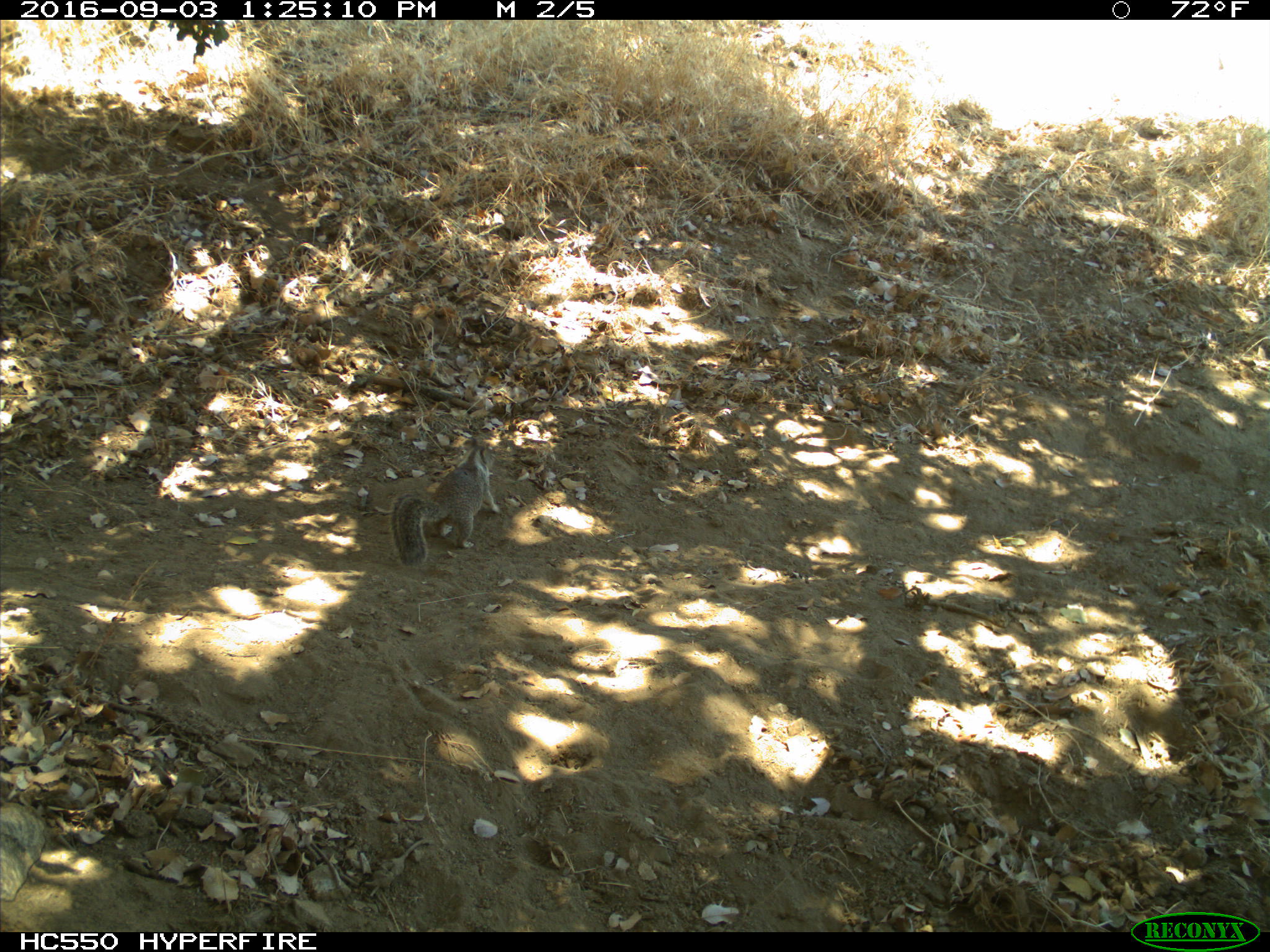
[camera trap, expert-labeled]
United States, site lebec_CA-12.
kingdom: Animalia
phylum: Chordata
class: Mammalia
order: Rodentia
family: Sciuridae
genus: Otospermophilus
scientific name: Otospermophilus beecheyi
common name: california ground squirrel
Otospermophilus beecheyi (california ground squirrel).